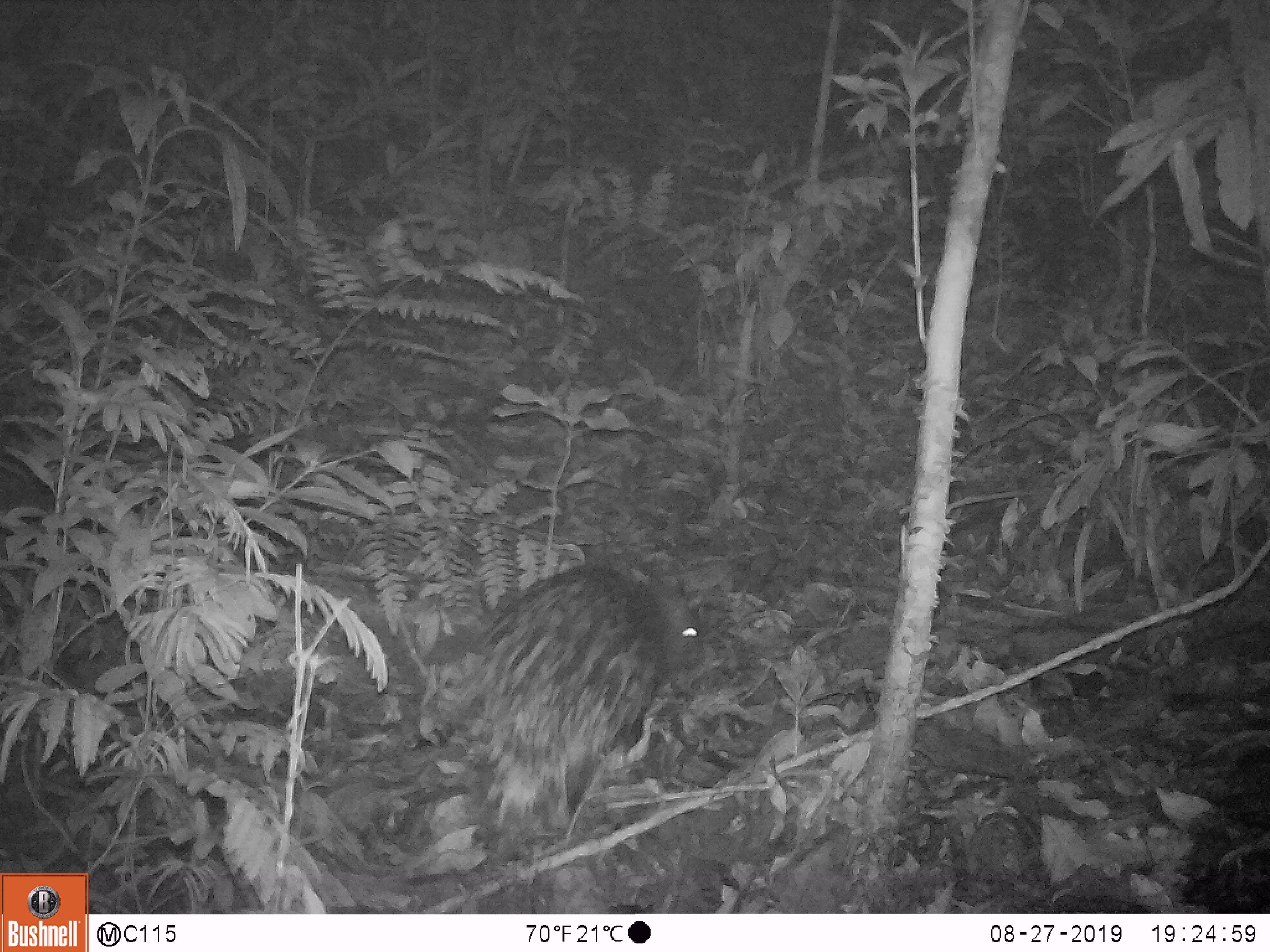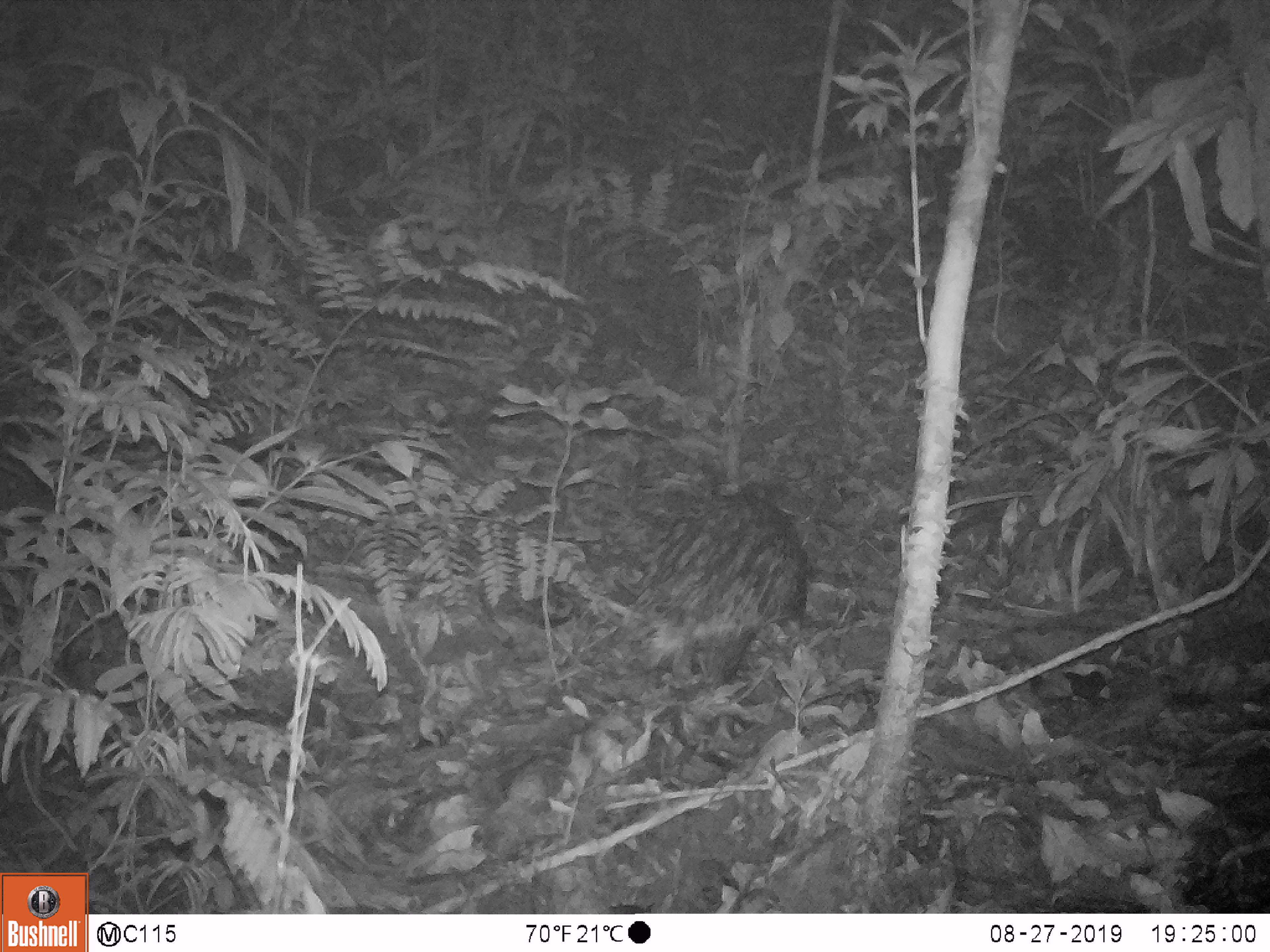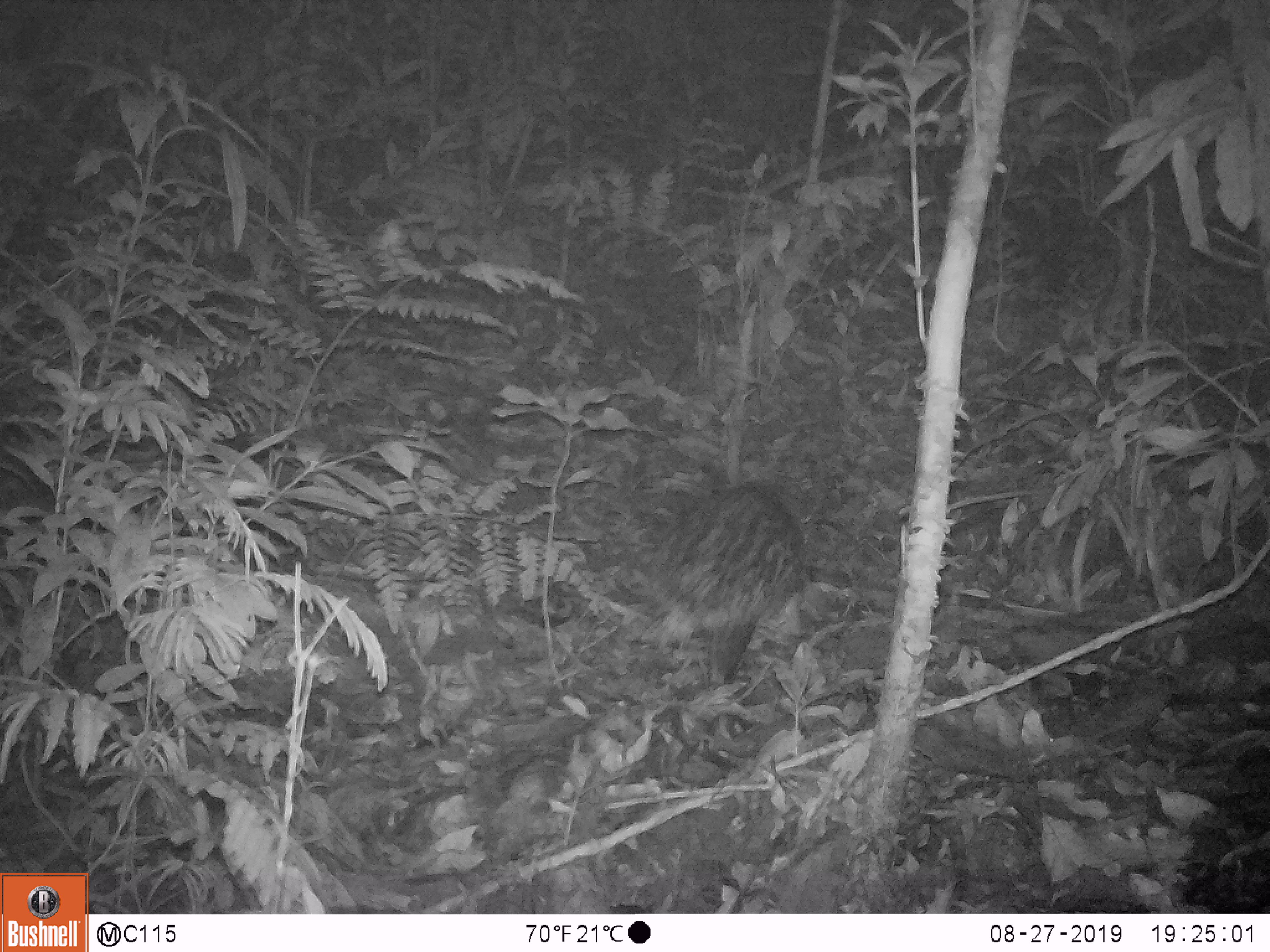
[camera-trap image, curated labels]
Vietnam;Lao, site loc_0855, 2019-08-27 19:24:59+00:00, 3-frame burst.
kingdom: Animalia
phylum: Chordata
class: Mammalia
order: Rodentia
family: Hystricidae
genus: Hystrix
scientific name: Hystrix brachyura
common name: malayan porcupine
Malayan porcupine (Hystrix brachyura). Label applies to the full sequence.